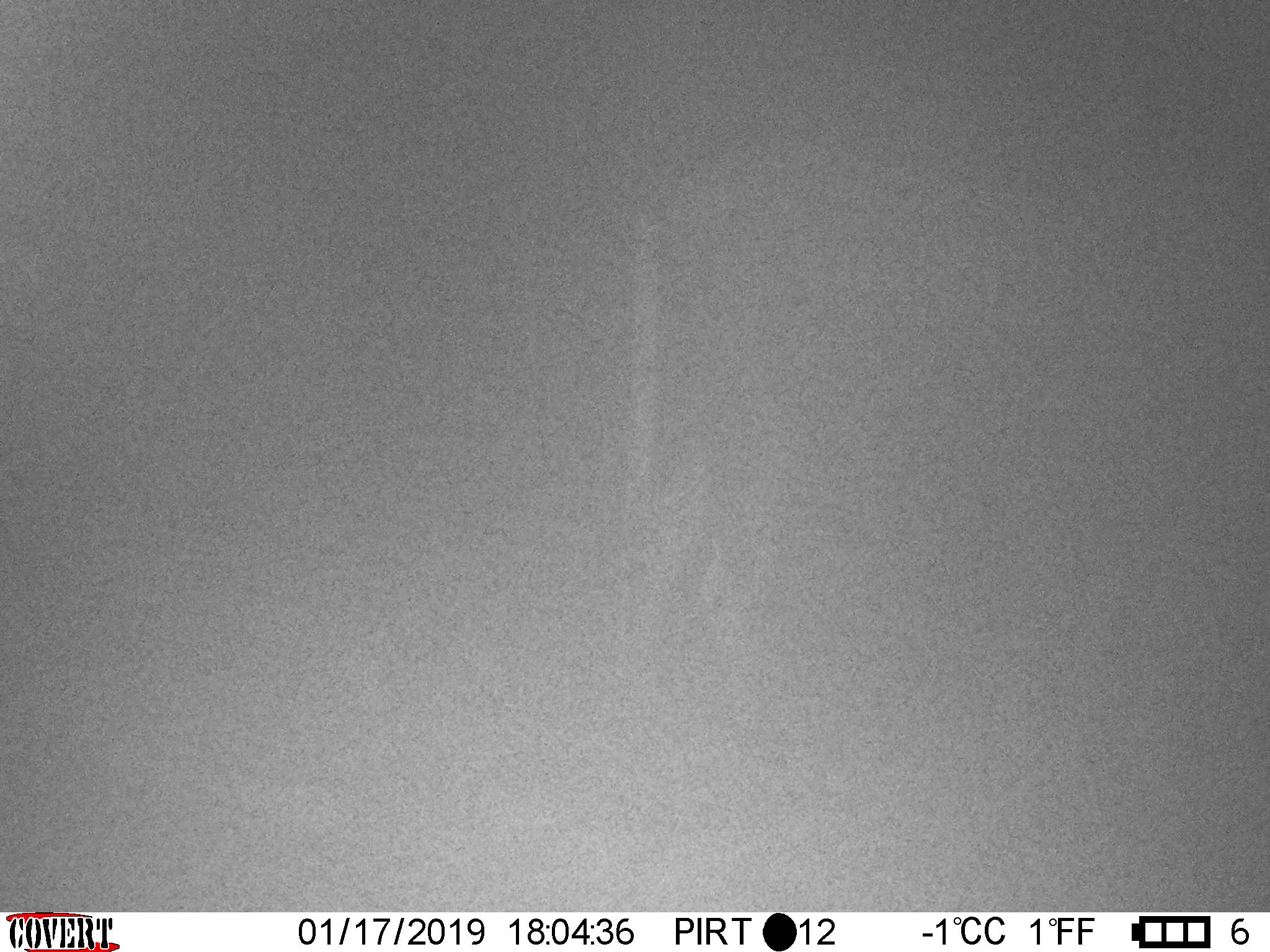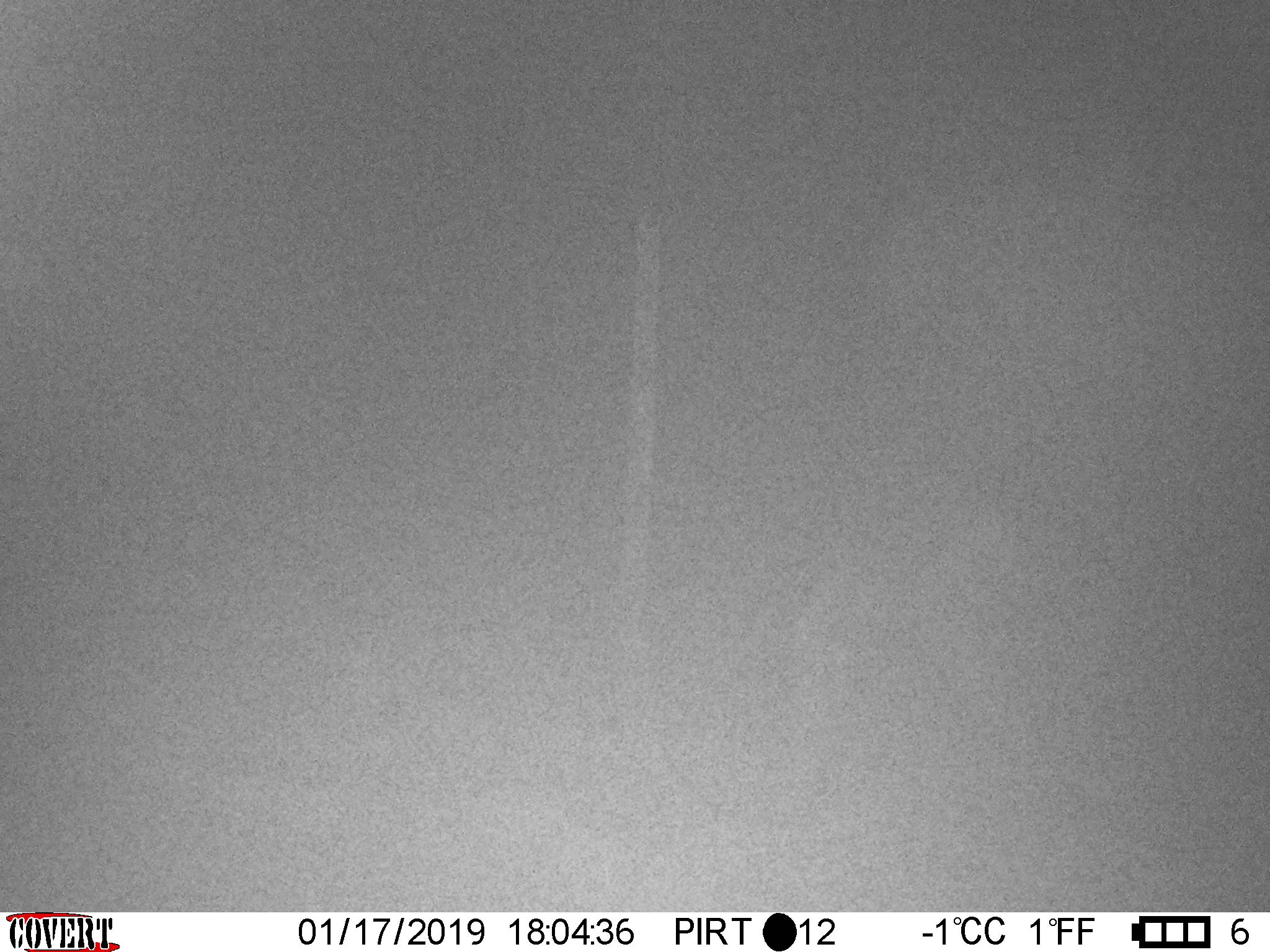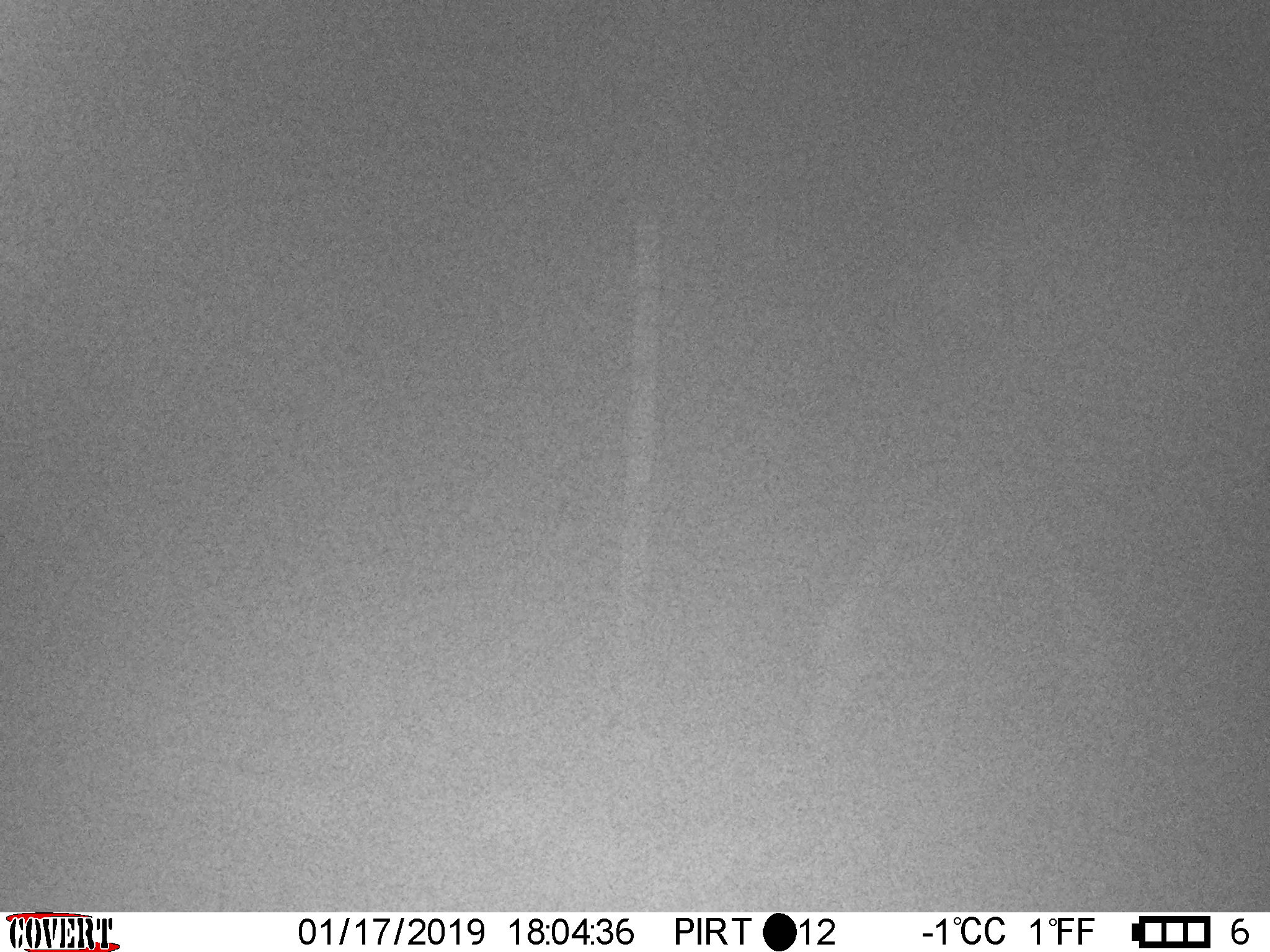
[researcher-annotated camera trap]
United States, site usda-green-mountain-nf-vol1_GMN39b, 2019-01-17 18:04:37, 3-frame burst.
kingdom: Animalia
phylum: Chordata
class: Mammalia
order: Artiodactyla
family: Cervidae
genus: Alces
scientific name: Alces alces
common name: moose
Moose (Alces alces).